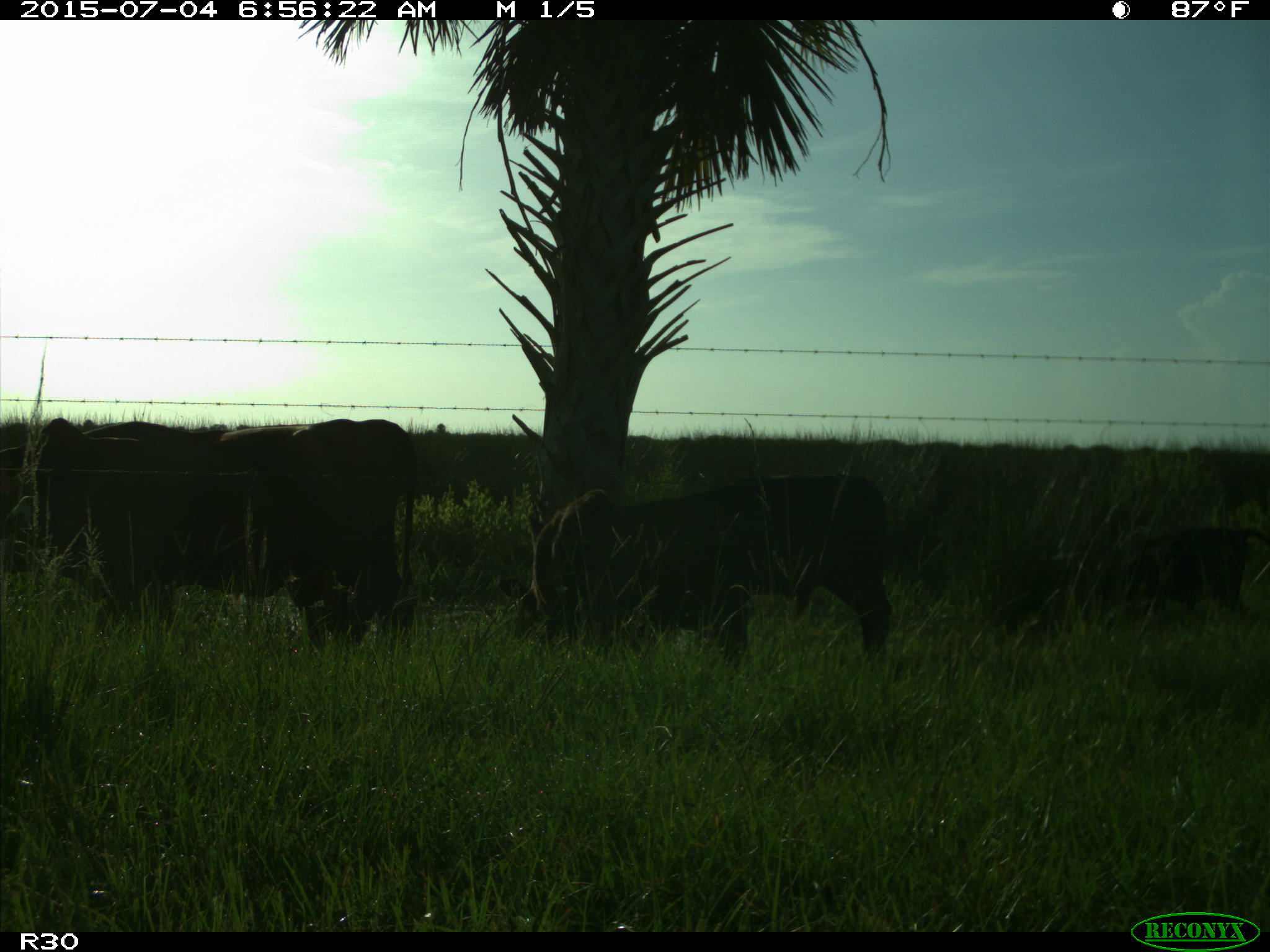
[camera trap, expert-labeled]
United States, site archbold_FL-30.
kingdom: Animalia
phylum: Chordata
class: Mammalia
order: Artiodactyla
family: Bovidae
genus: Bos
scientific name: Bos taurus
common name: domestic cow